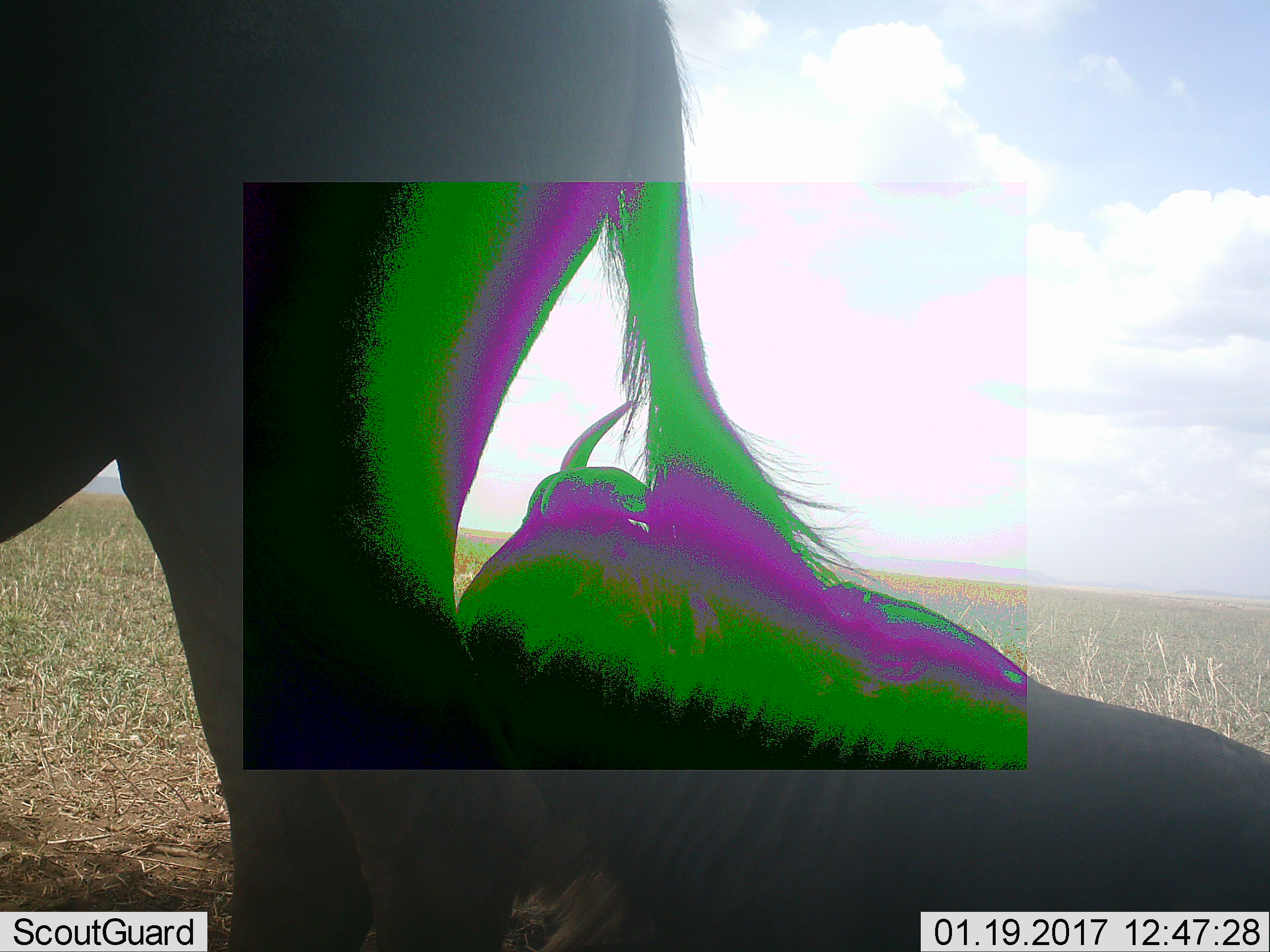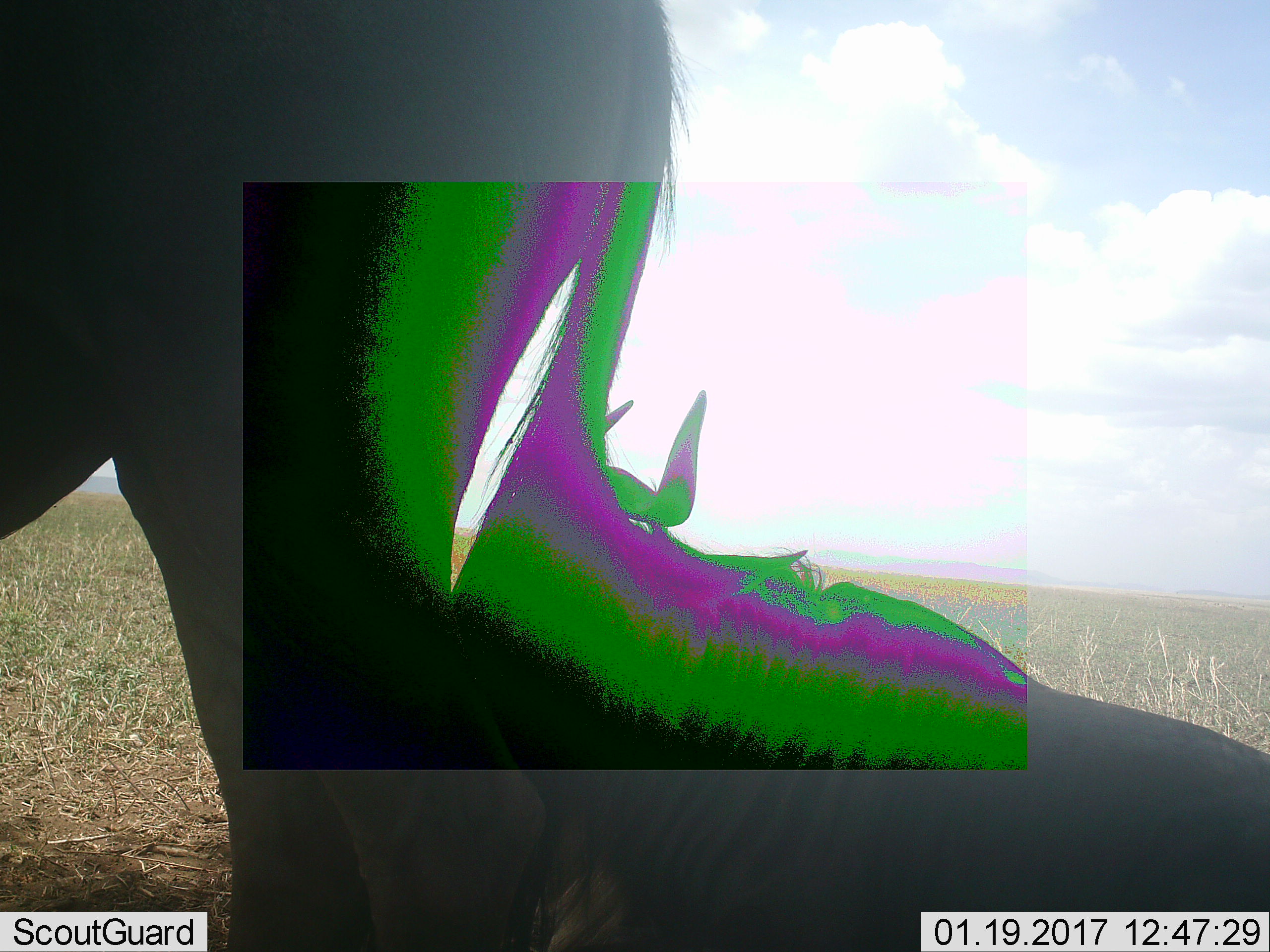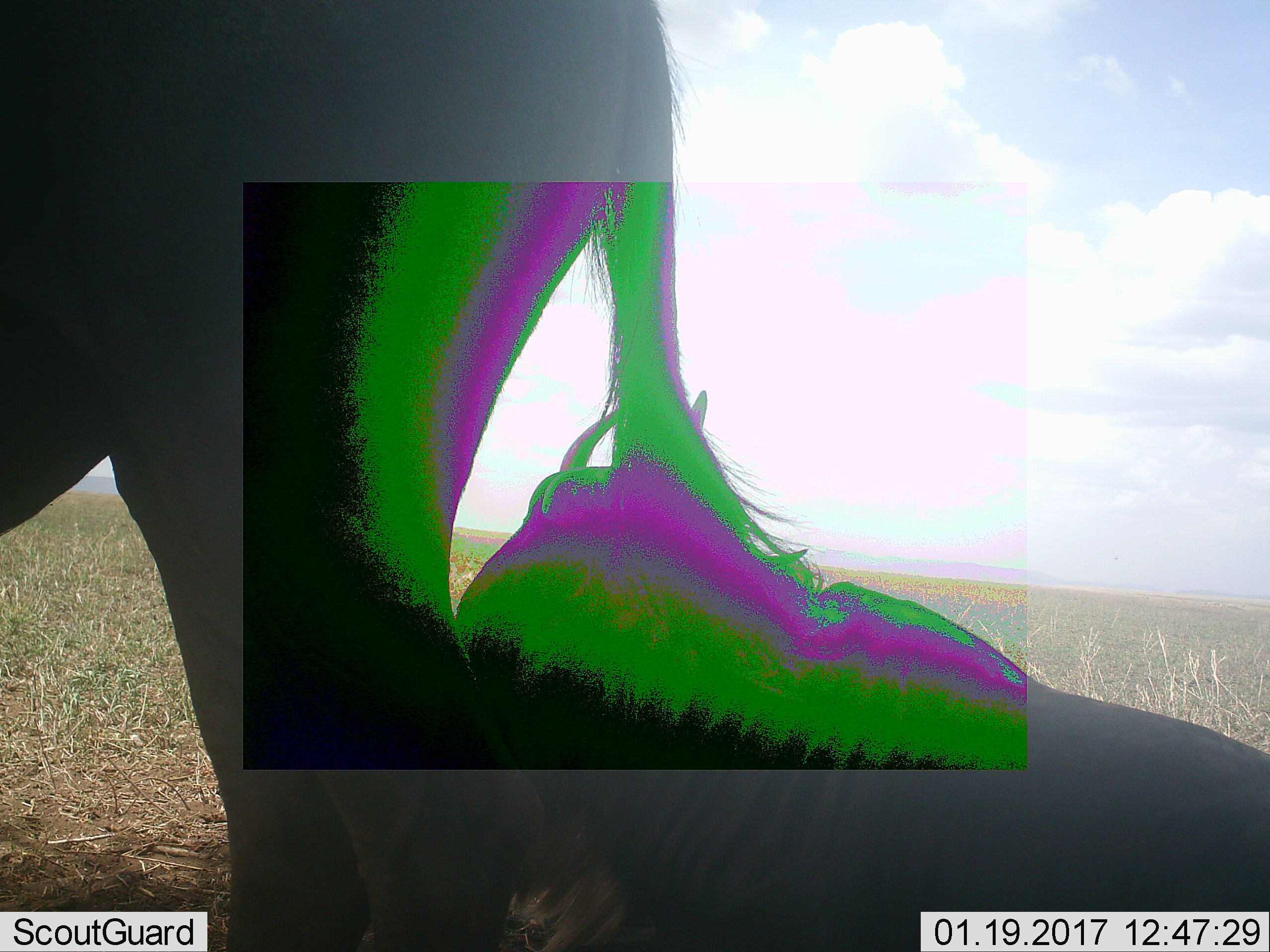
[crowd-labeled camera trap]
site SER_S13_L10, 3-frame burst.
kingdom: Animalia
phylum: Chordata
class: Mammalia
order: Artiodactyla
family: Bovidae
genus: Connochaetes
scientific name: Connochaetes taurinus taurinus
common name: blue wildebeest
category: wildebeestblue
Wildebeestblue (blue wildebeest) (Connochaetes taurinus taurinus), count 2. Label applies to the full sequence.